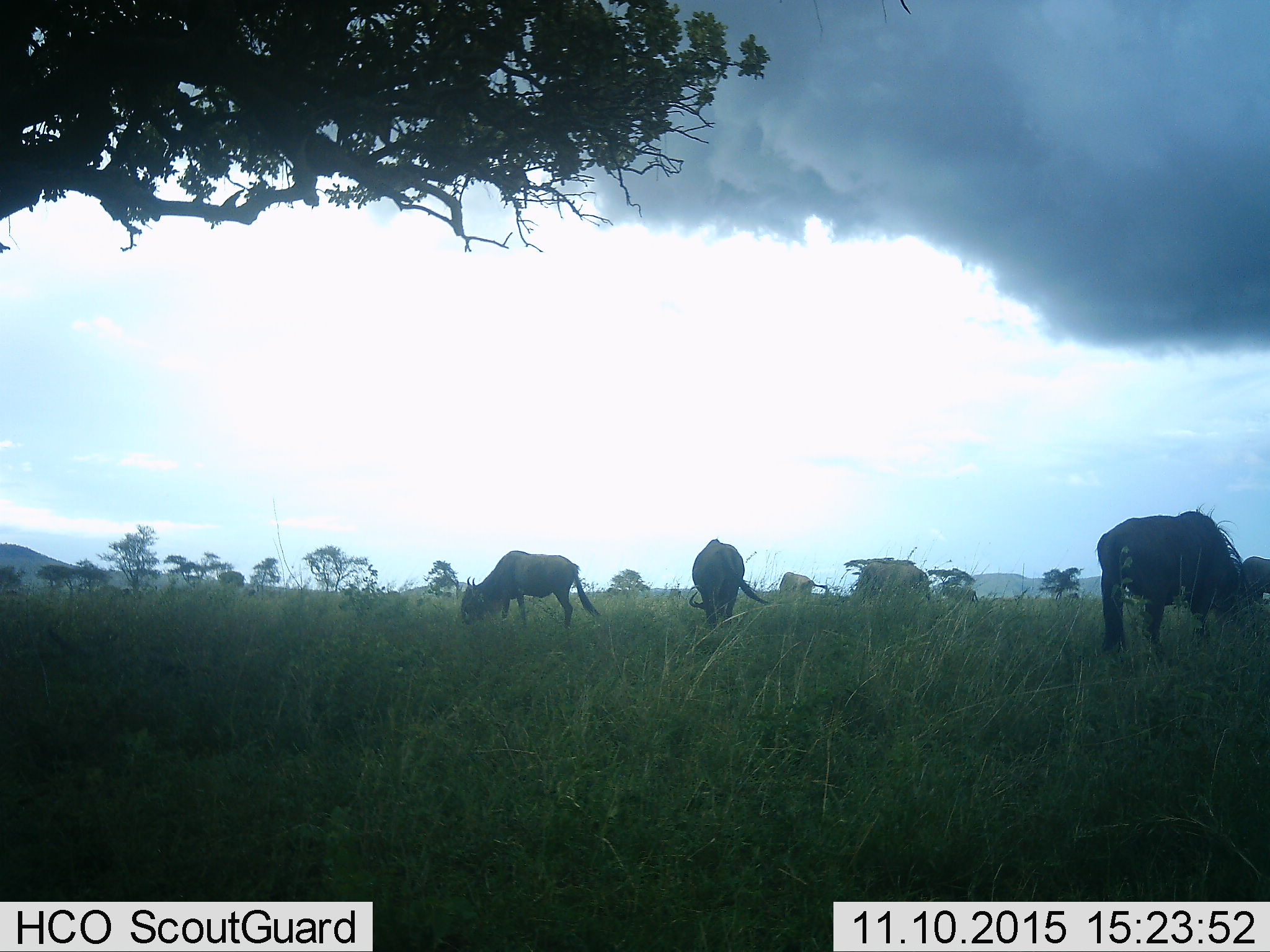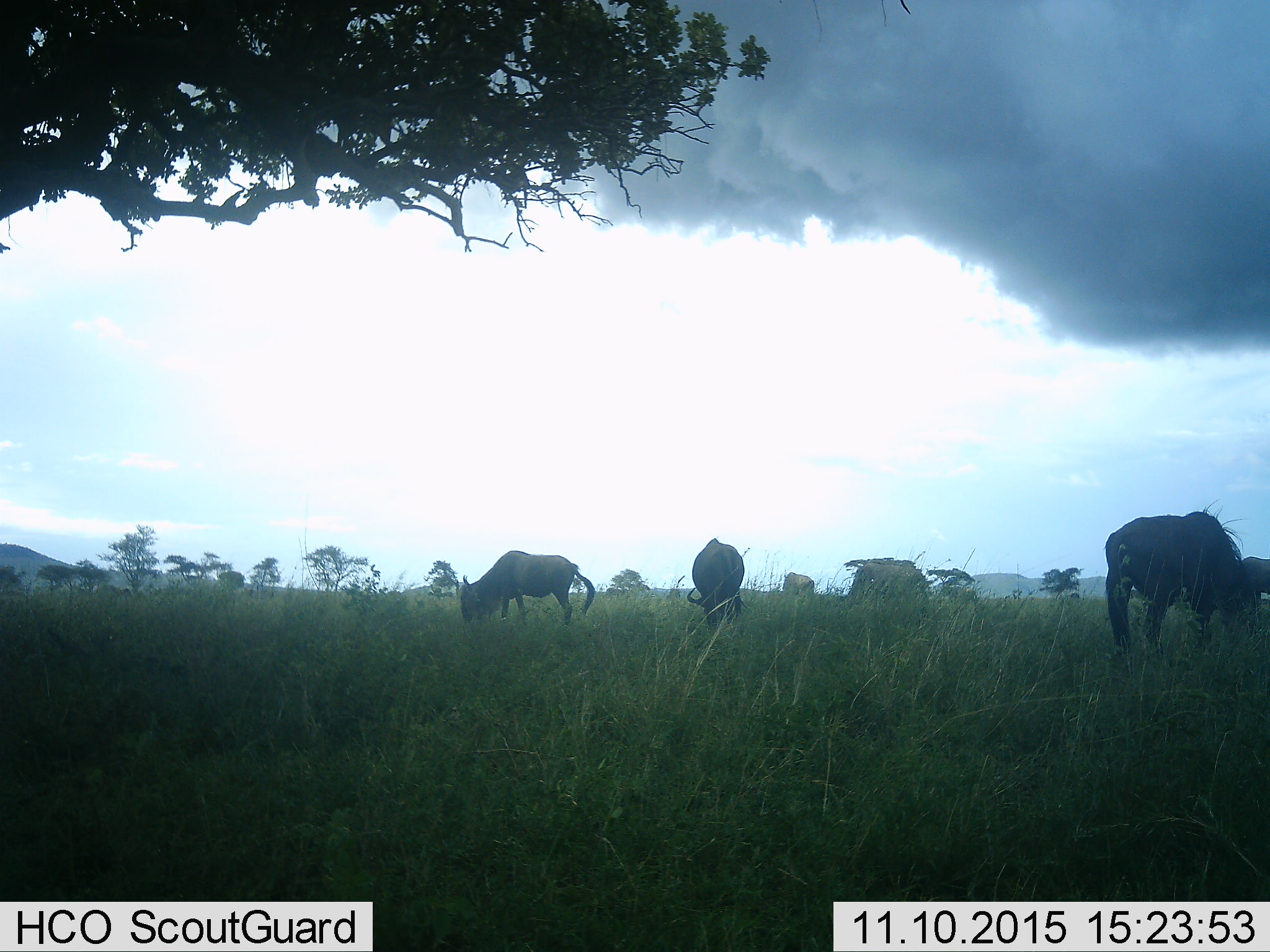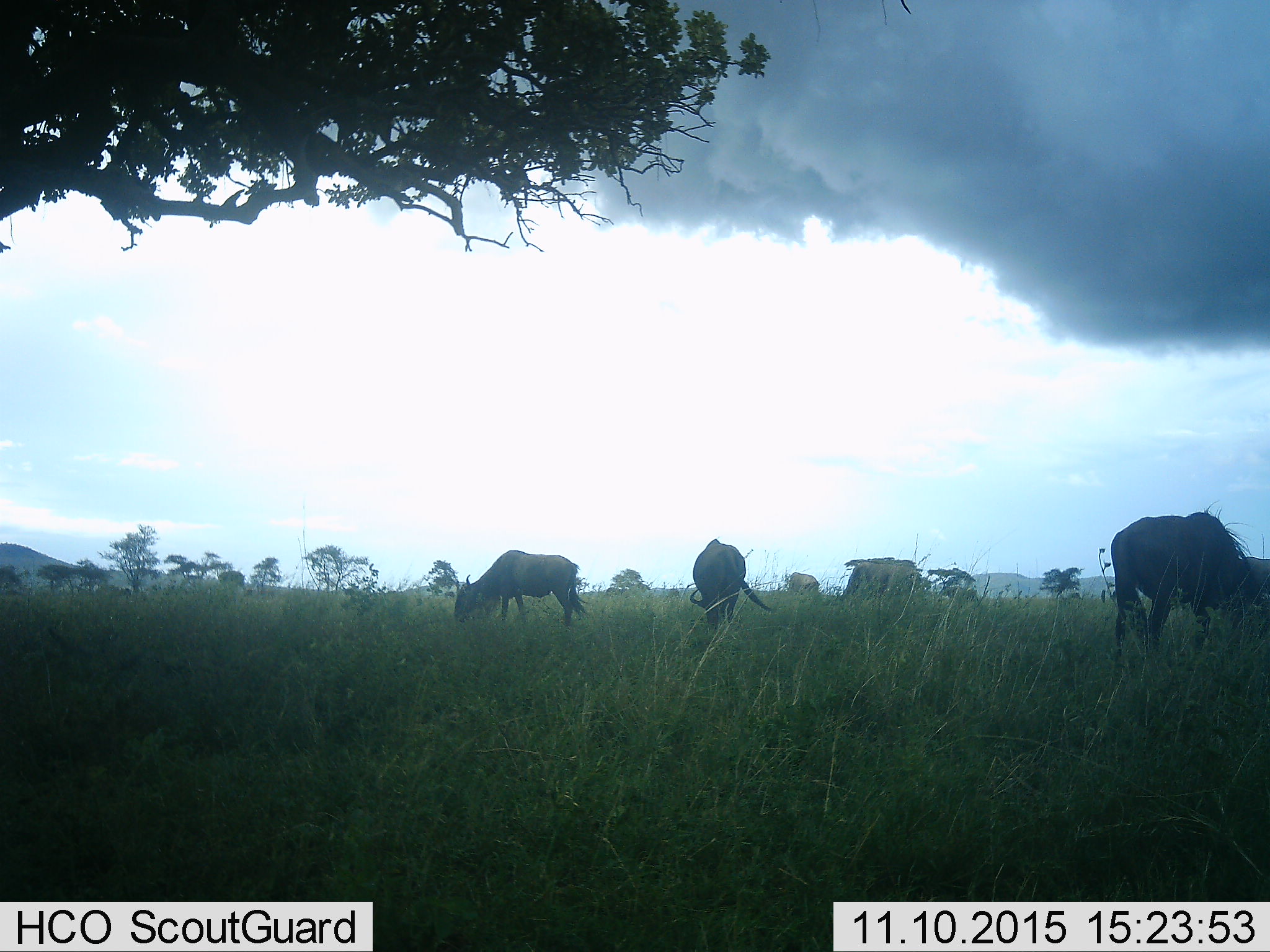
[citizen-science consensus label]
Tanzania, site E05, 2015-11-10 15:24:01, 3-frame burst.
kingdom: Animalia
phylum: Chordata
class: Mammalia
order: Artiodactyla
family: Bovidae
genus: Connochaetes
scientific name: Connochaetes taurinus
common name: blue wildebeest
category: wildebeest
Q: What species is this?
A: Wildebeest (blue wildebeest) (Connochaetes taurinus).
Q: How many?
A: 6.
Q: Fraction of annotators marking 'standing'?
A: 54%.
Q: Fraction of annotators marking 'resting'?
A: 0%.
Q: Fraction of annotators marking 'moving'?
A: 31%.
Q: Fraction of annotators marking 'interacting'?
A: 0%.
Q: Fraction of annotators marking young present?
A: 0%.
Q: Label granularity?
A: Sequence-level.